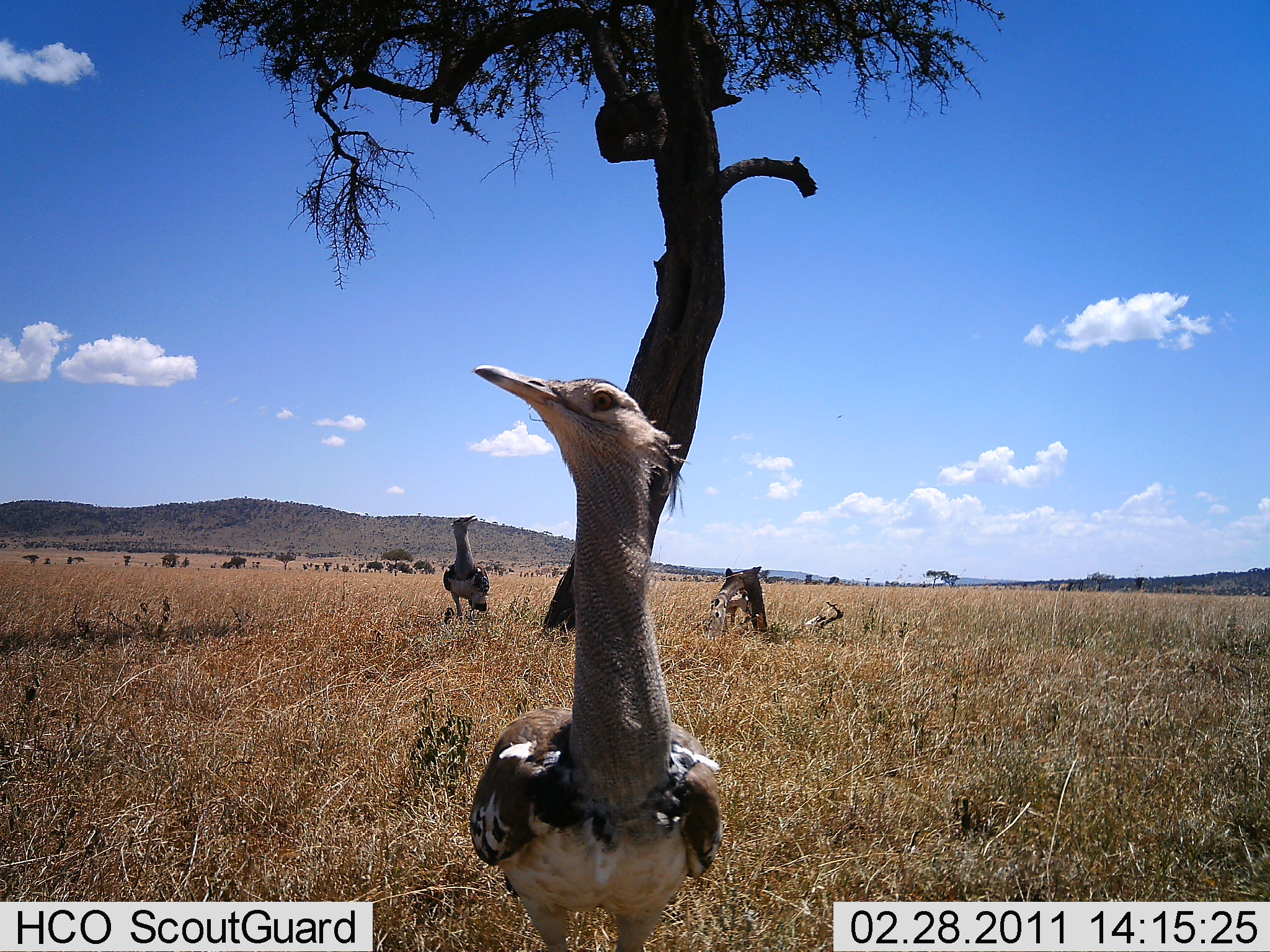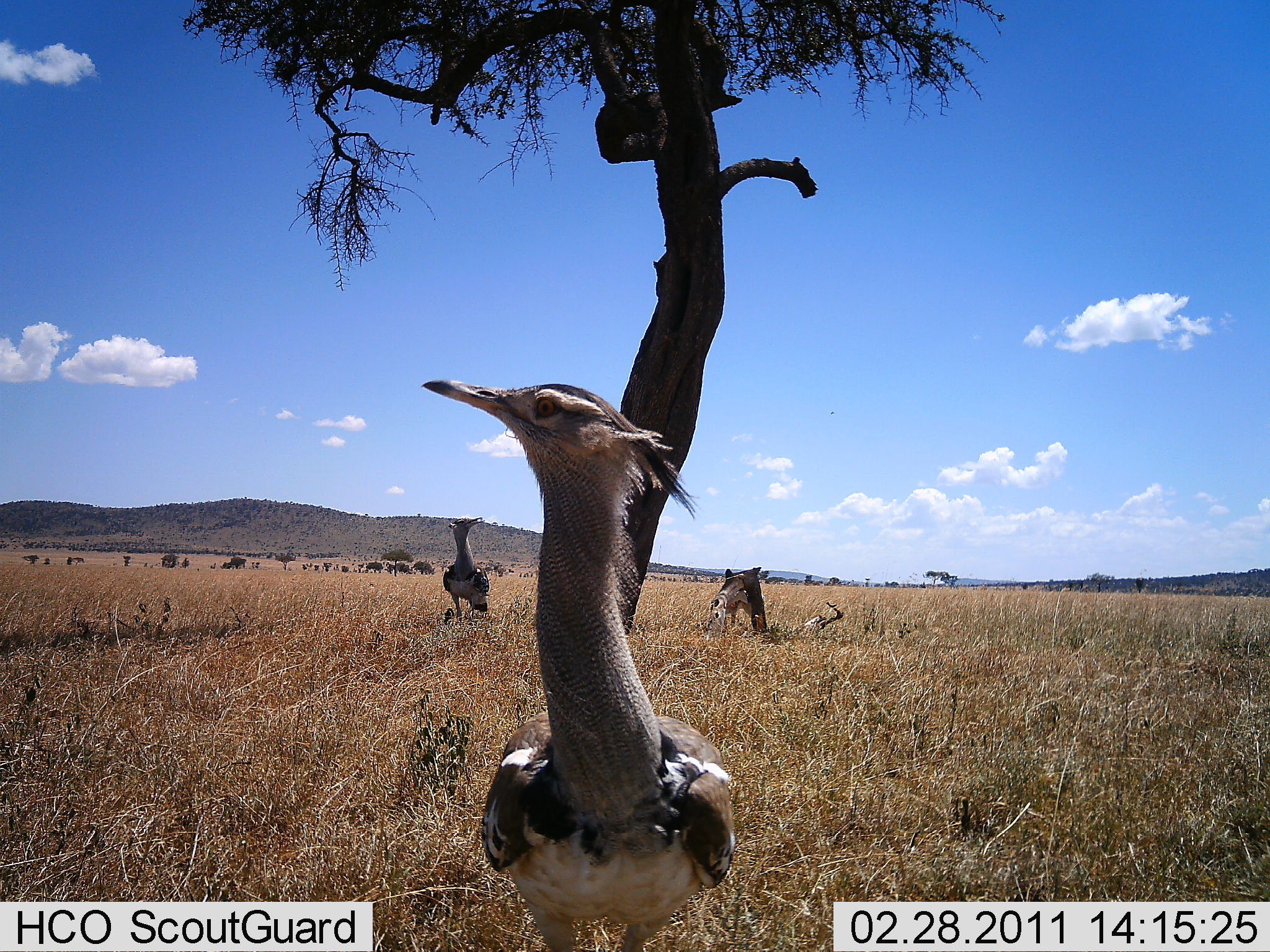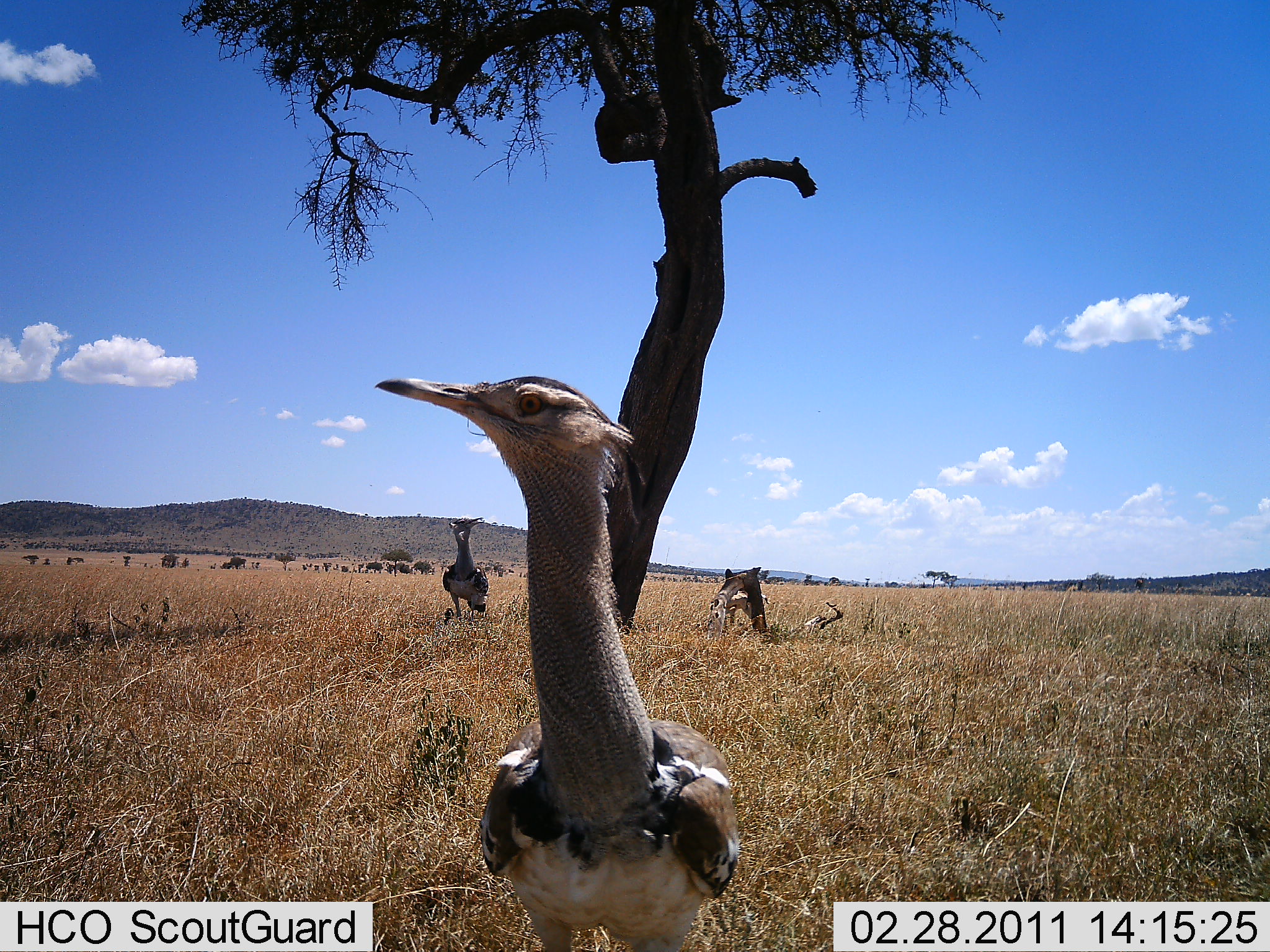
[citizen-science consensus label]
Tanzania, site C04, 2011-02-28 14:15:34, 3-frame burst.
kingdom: Animalia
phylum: Chordata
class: Aves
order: Otidiformes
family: Otididae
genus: Ardeotis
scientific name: Ardeotis kori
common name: kori bustard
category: koribustard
Koribustard (kori bustard) (Ardeotis kori), count 2. Behavior (volunteer vote fractions): standing 92%, resting 0%, moving 17%, interacting 0%. Young present (vote fraction): 0%. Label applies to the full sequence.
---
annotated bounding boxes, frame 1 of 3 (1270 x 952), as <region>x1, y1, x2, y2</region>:
animal: <region>469, 365, 725, 952</region>; <region>443, 515, 490, 618</region>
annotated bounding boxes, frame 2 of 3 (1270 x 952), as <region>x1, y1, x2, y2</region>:
animal: <region>420, 376, 737, 952</region>; <region>442, 515, 489, 616</region>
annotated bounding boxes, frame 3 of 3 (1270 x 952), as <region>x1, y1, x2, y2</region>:
animal: <region>372, 376, 742, 950</region>; <region>442, 515, 488, 622</region>